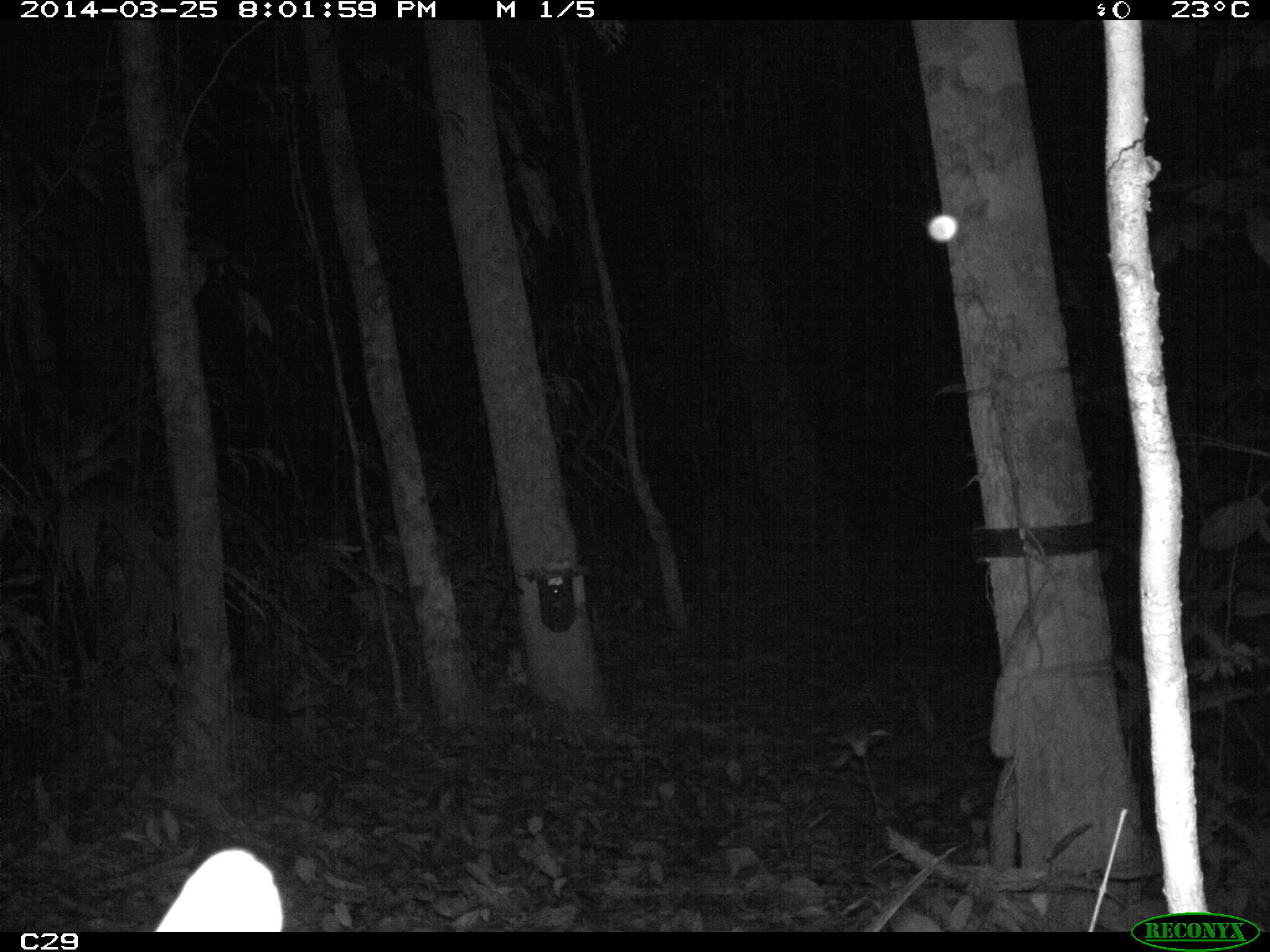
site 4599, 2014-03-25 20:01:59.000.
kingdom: Animalia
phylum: Chordata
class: Mammalia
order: Carnivora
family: Felidae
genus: Leopardus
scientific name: Leopardus pardalis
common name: ocelot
Leopardus pardalis (ocelot), count 1, age adult.